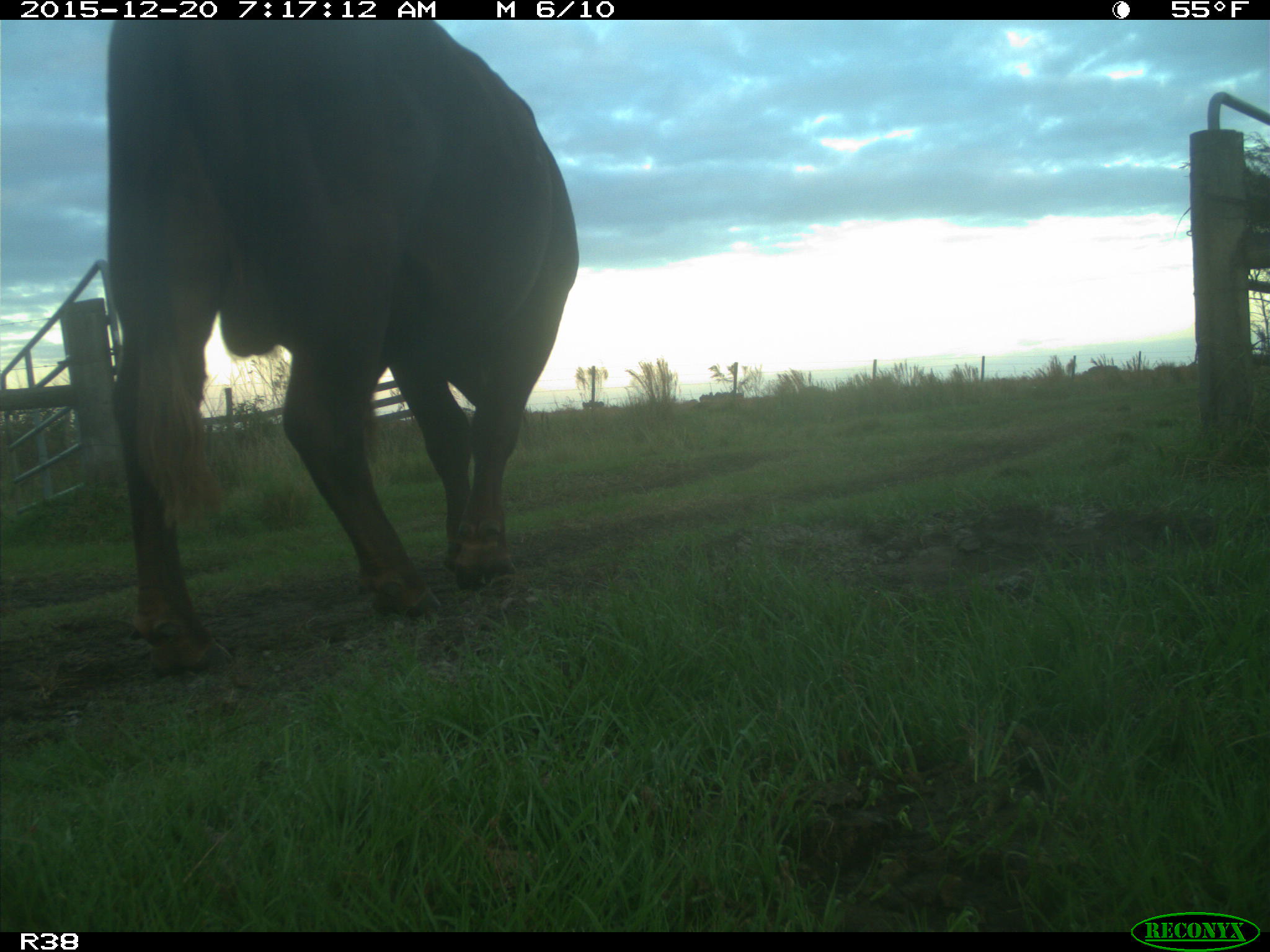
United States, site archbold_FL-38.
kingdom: Animalia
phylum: Chordata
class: Mammalia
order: Artiodactyla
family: Bovidae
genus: Bos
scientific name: Bos taurus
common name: domestic cow